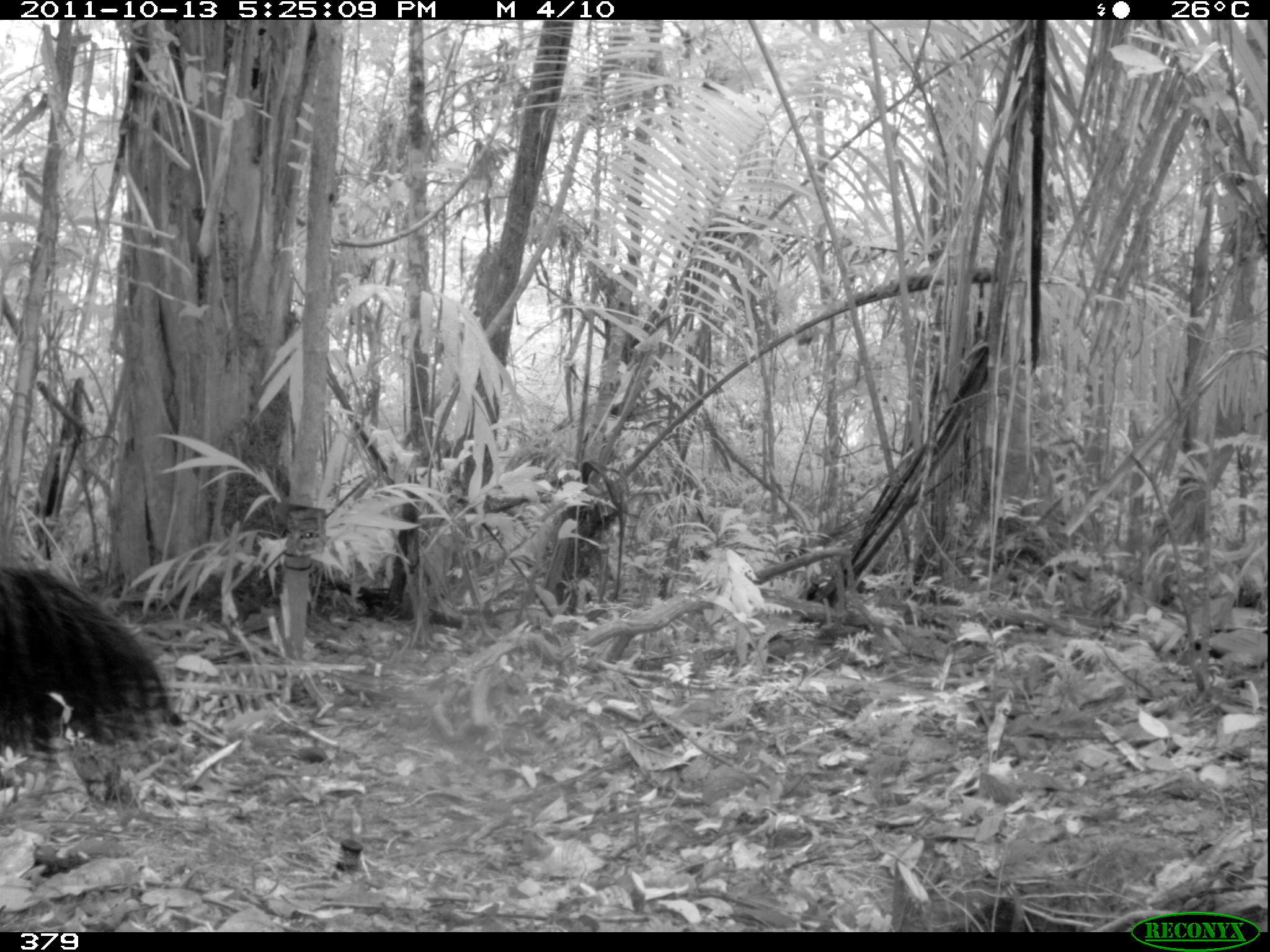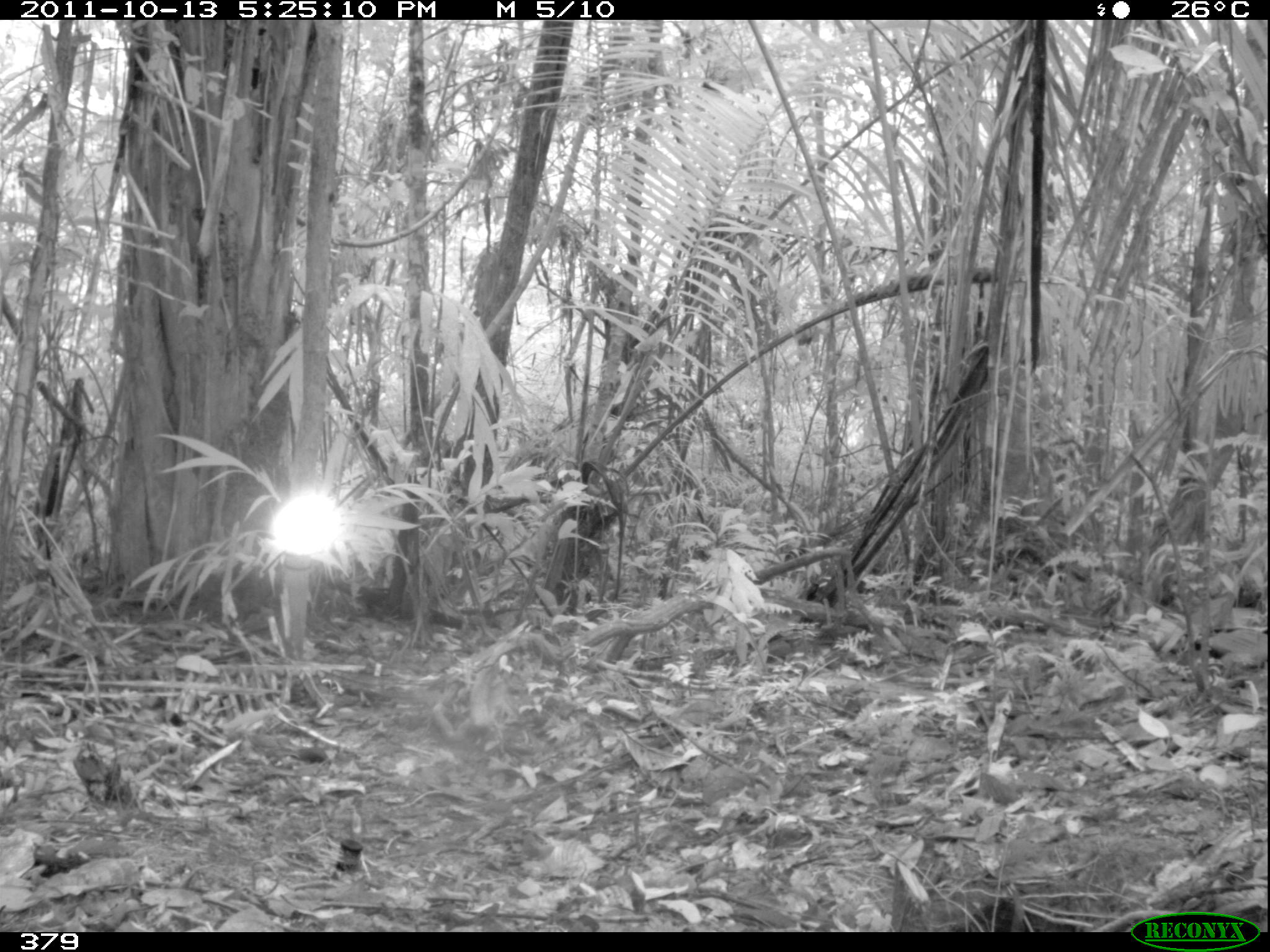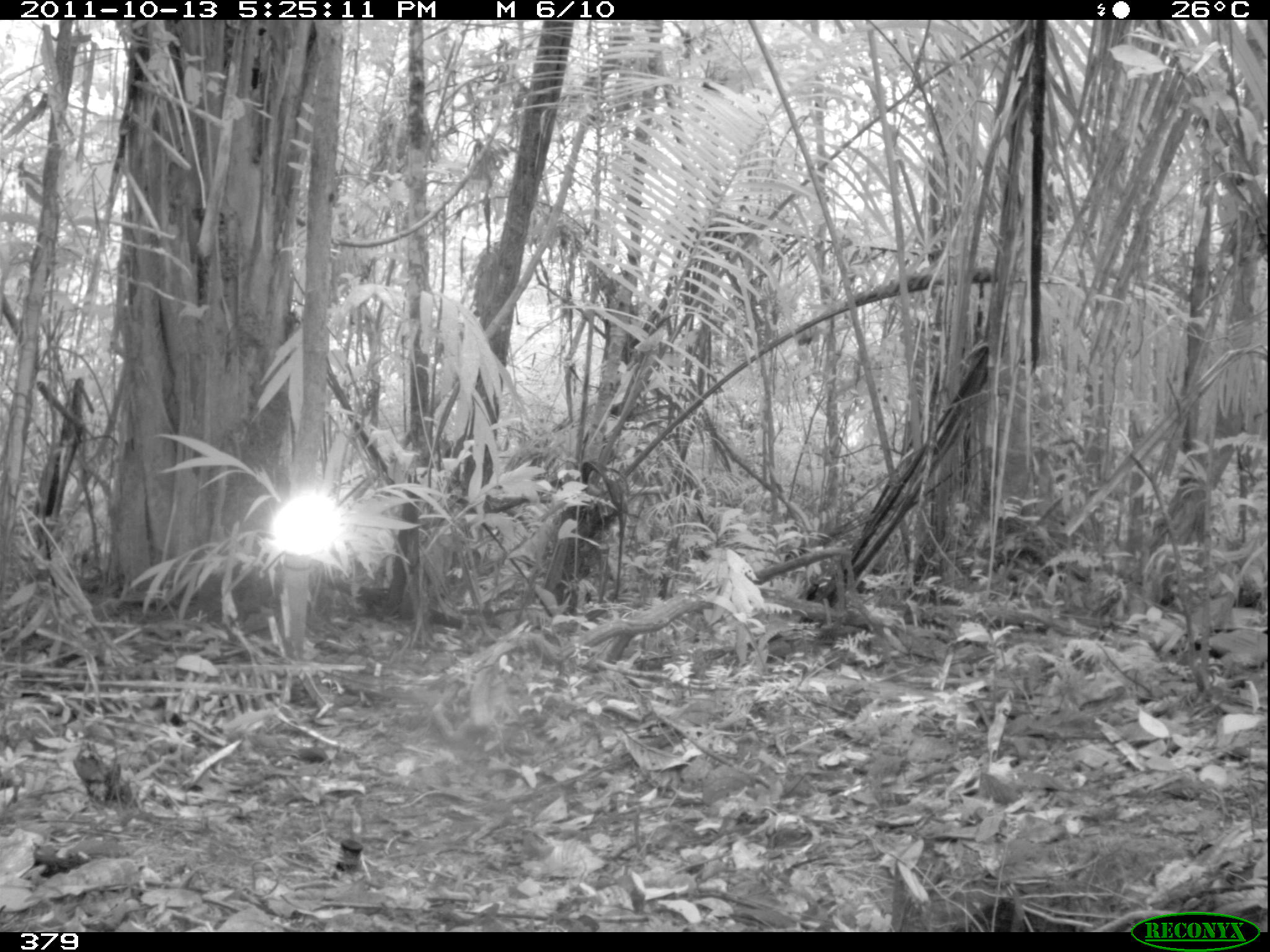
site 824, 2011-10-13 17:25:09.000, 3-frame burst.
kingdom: Animalia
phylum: Chordata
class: Mammalia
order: Pilosa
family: Myrmecophagidae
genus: Myrmecophaga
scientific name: Myrmecophaga tridactyla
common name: giant anteater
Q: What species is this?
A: Myrmecophaga tridactyla (giant anteater).